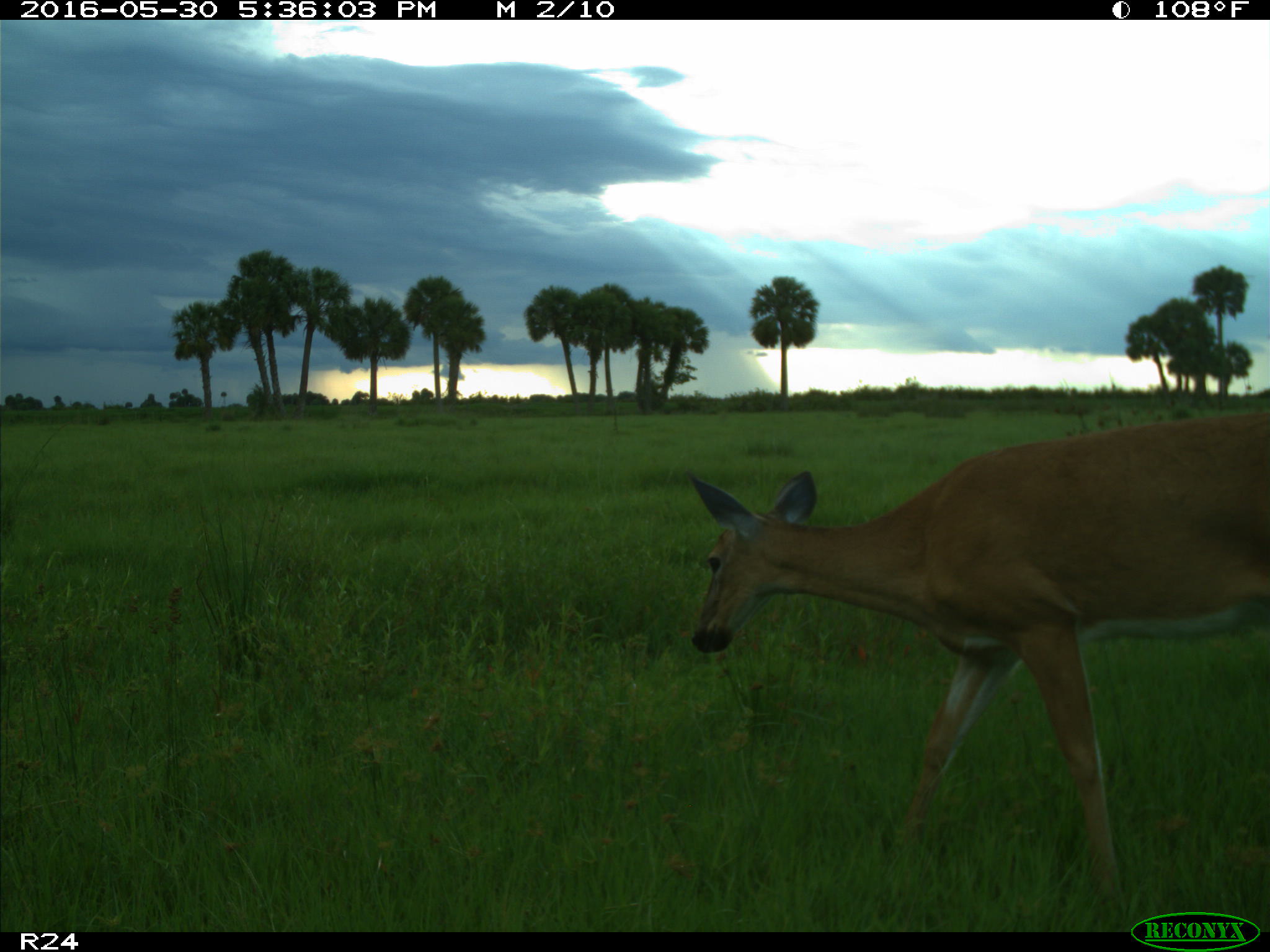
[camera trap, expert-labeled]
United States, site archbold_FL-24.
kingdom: Animalia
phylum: Chordata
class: Mammalia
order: Artiodactyla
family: Cervidae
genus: Odocoileus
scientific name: Odocoileus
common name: deer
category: unidentified deer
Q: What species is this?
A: Unidentified deer (deer) (Odocoileus).